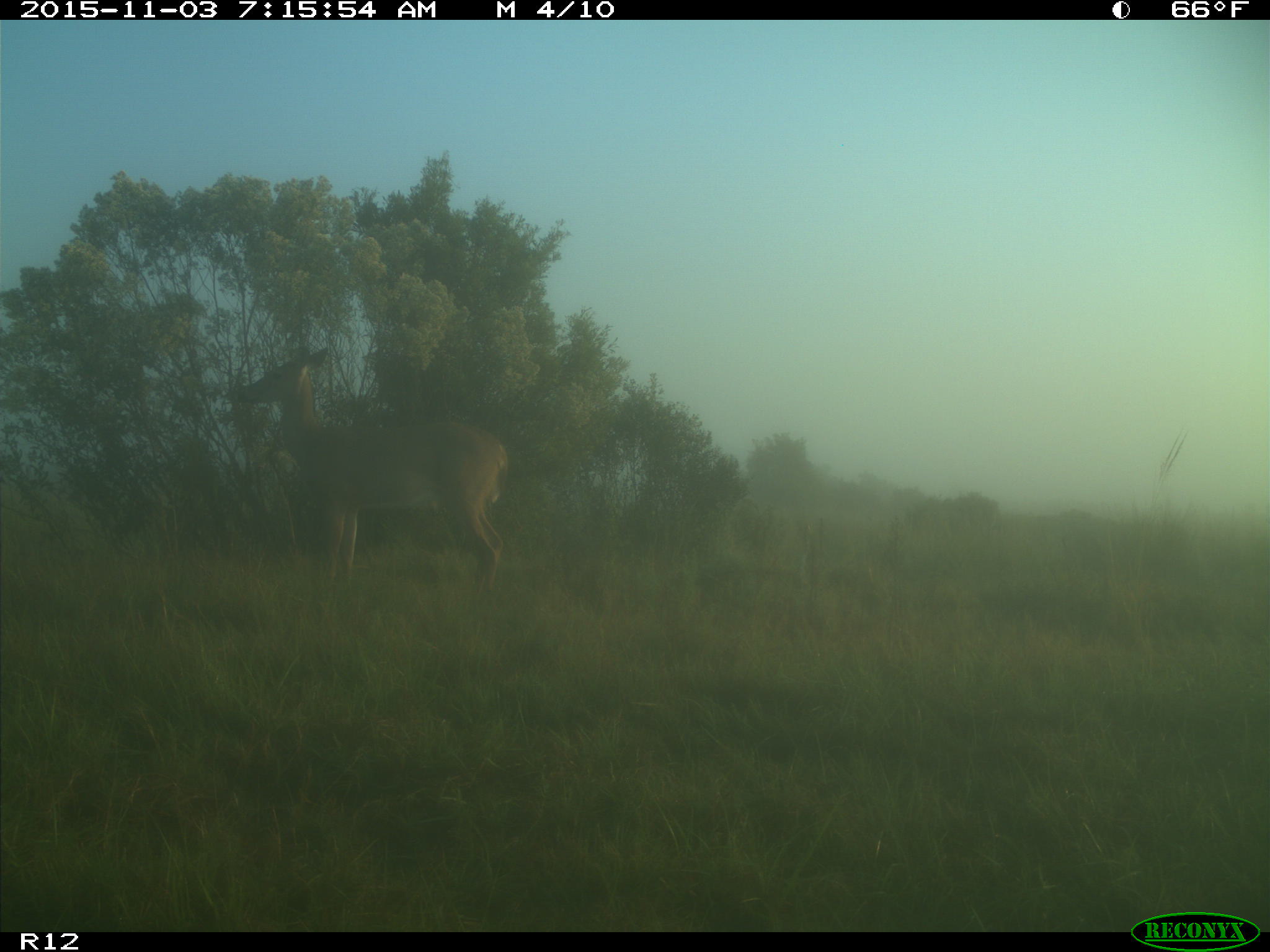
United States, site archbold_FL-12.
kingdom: Animalia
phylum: Chordata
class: Mammalia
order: Artiodactyla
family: Cervidae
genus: Odocoileus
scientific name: Odocoileus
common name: deer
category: unidentified deer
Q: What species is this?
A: Unidentified deer (deer) (Odocoileus).